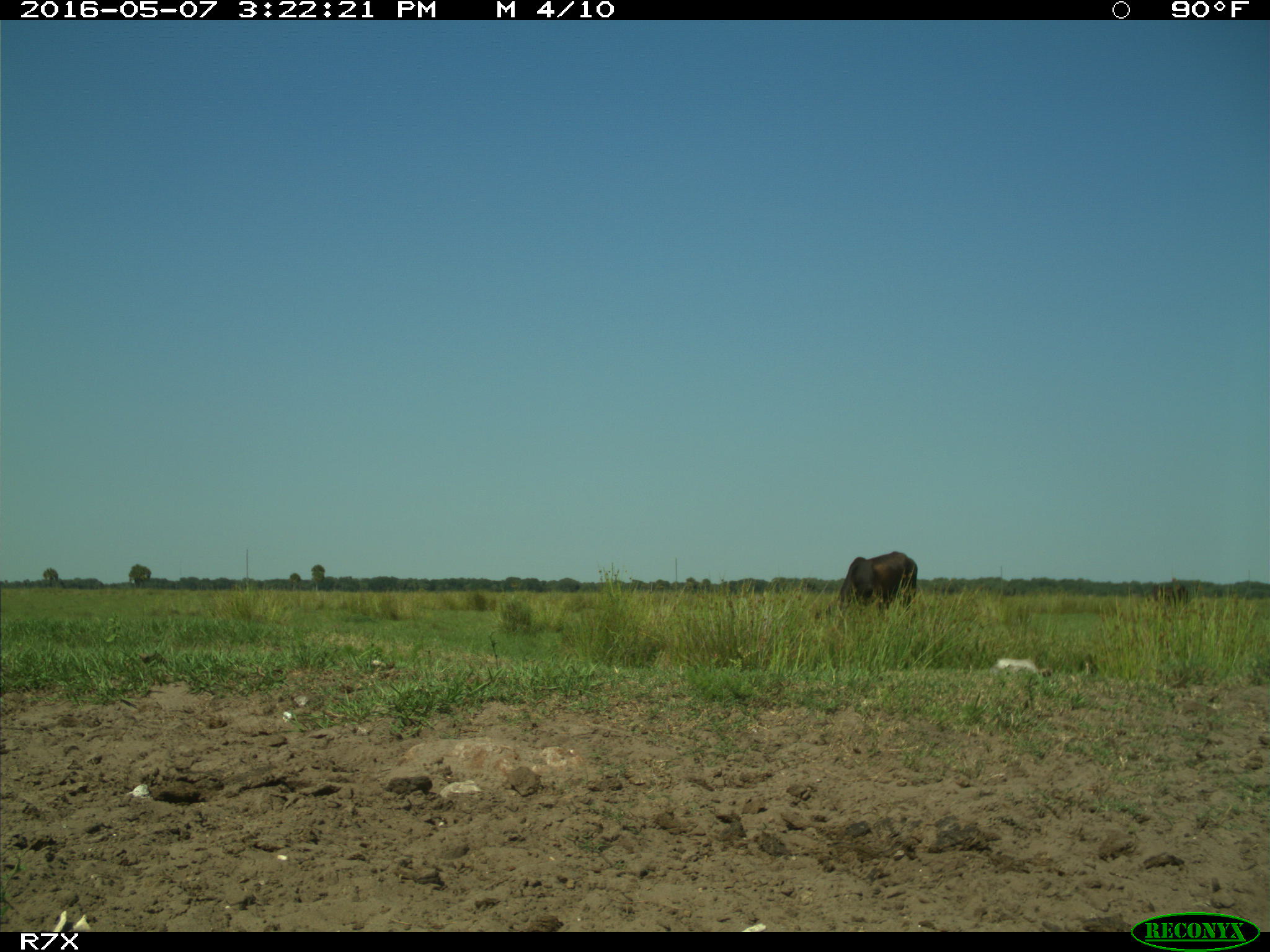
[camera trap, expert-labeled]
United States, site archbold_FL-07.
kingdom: Animalia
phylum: Chordata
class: Mammalia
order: Artiodactyla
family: Bovidae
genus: Bos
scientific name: Bos taurus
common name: domestic cow